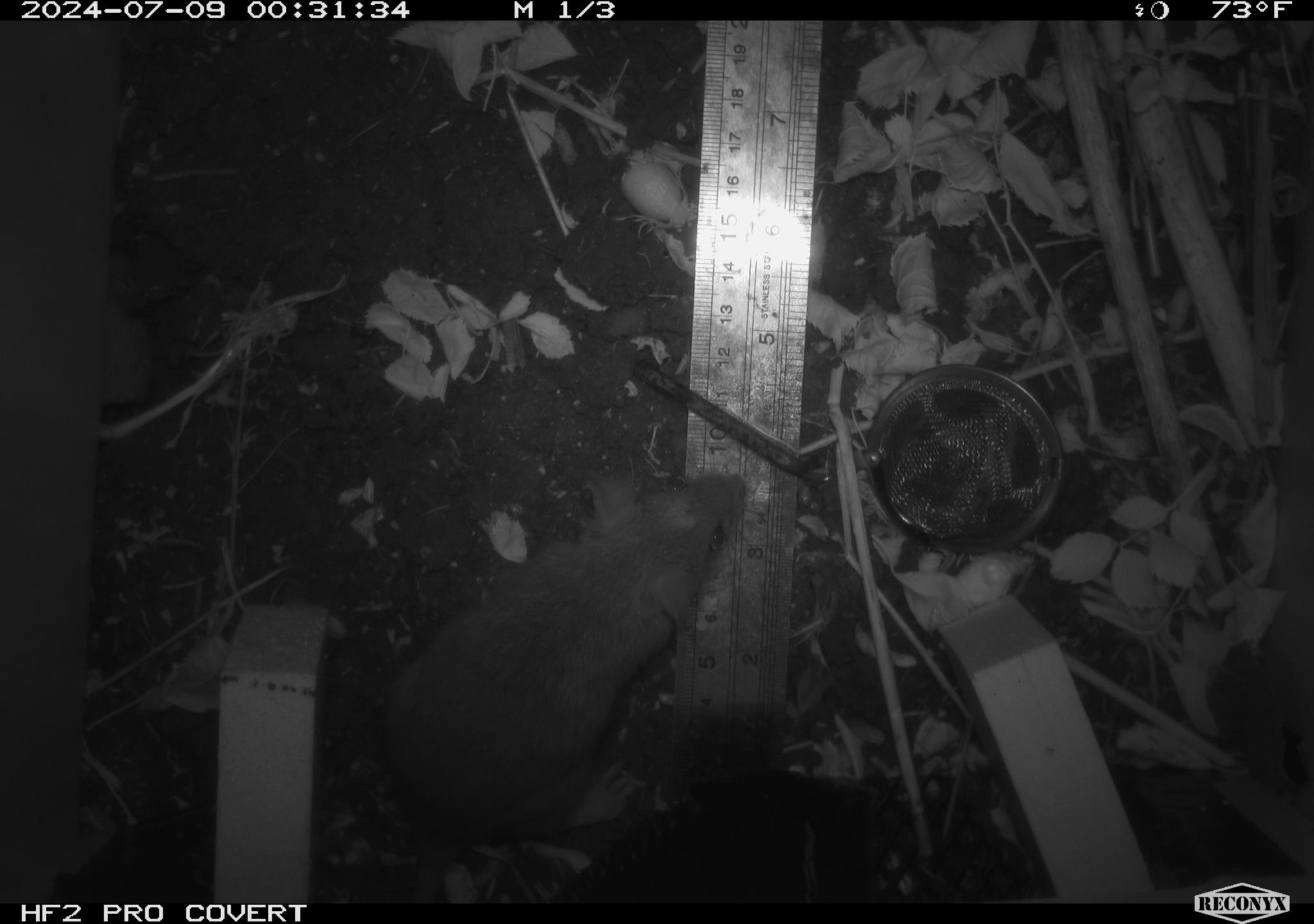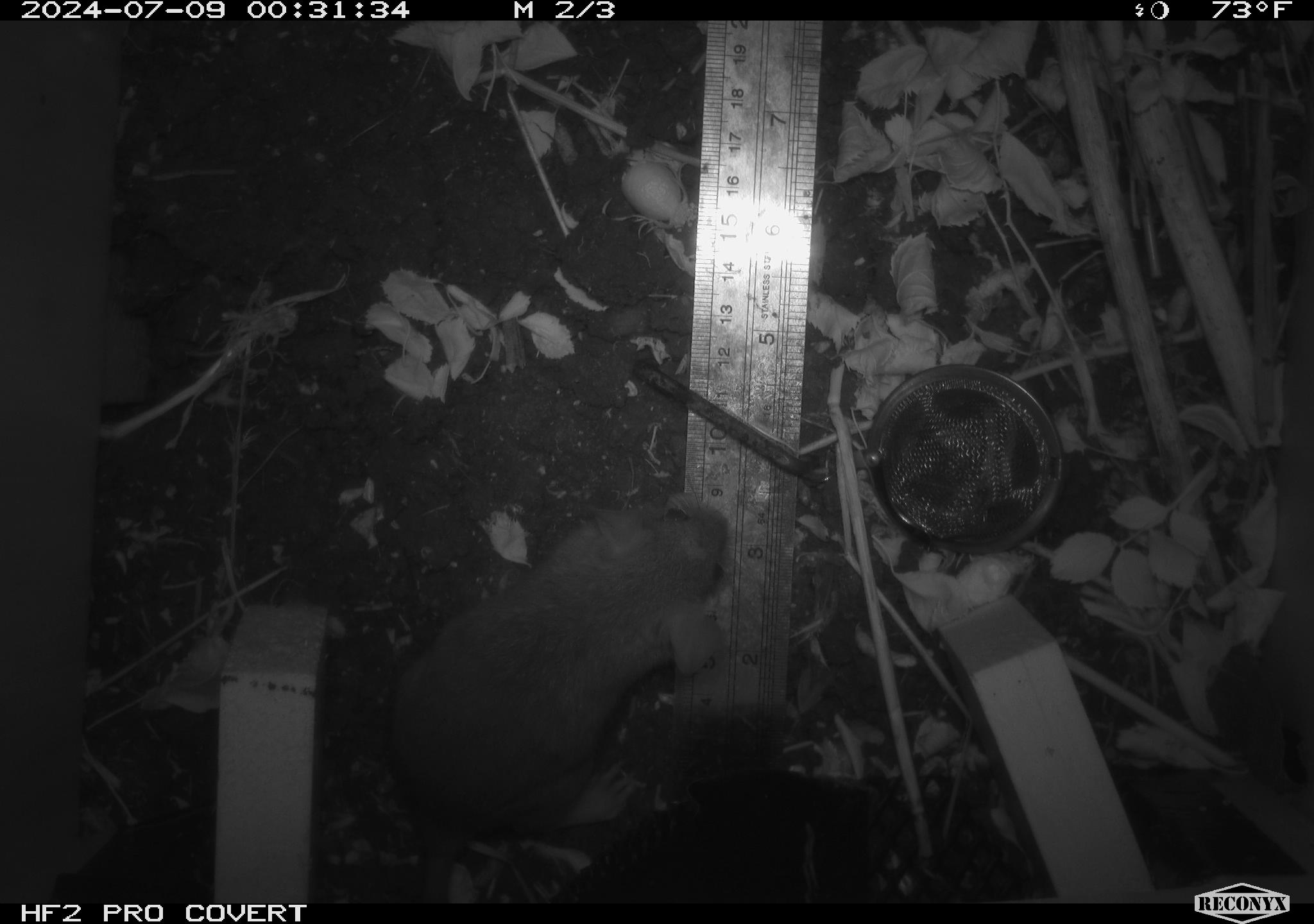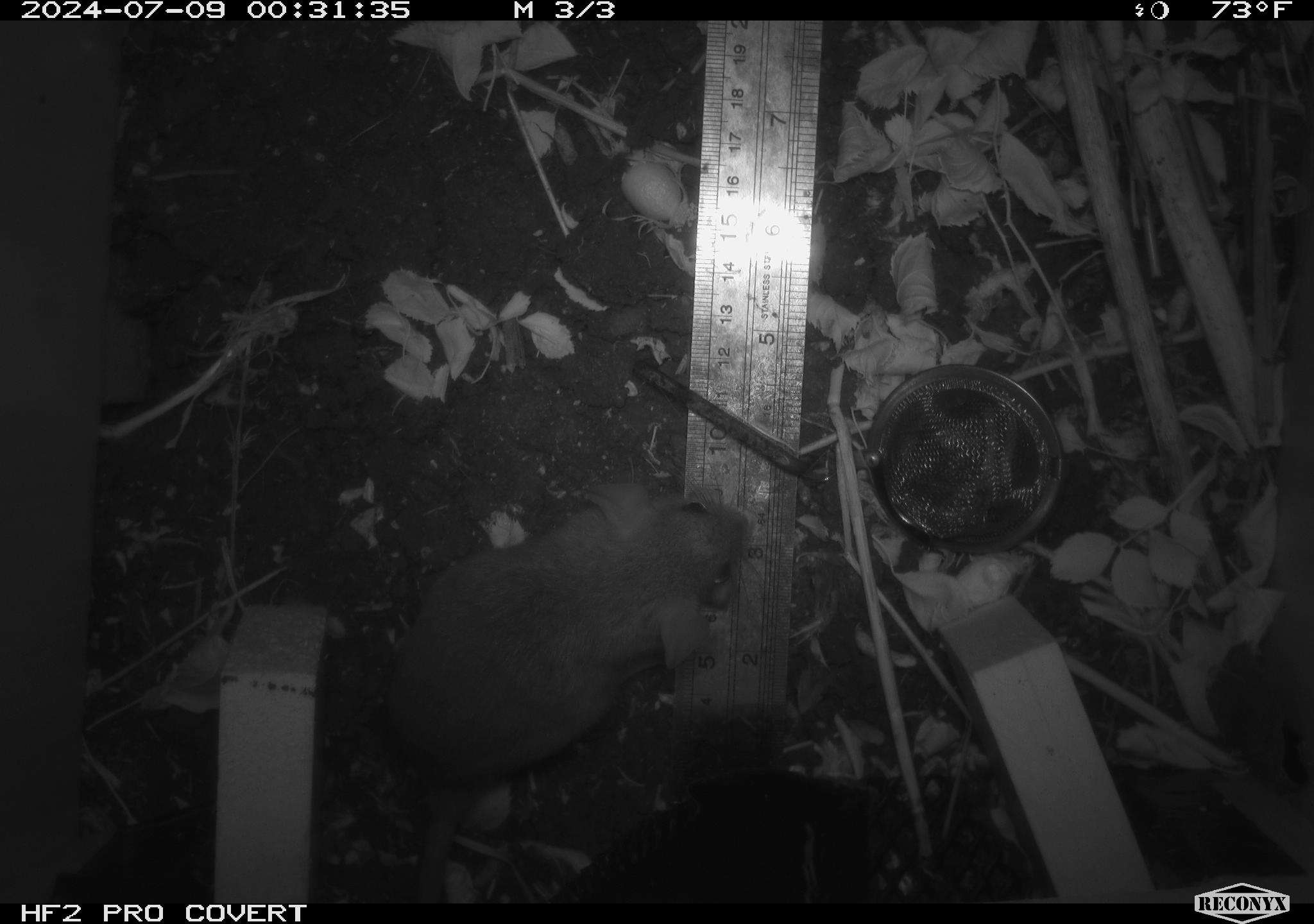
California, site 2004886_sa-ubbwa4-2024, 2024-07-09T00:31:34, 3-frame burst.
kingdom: Animalia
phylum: Chordata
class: Mammalia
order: Rodentia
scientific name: Rodentia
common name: woodrat or rat or mouse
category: woodrat or rat or mouse species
Woodrat or rat or mouse species (woodrat or rat or mouse) (Rodentia).